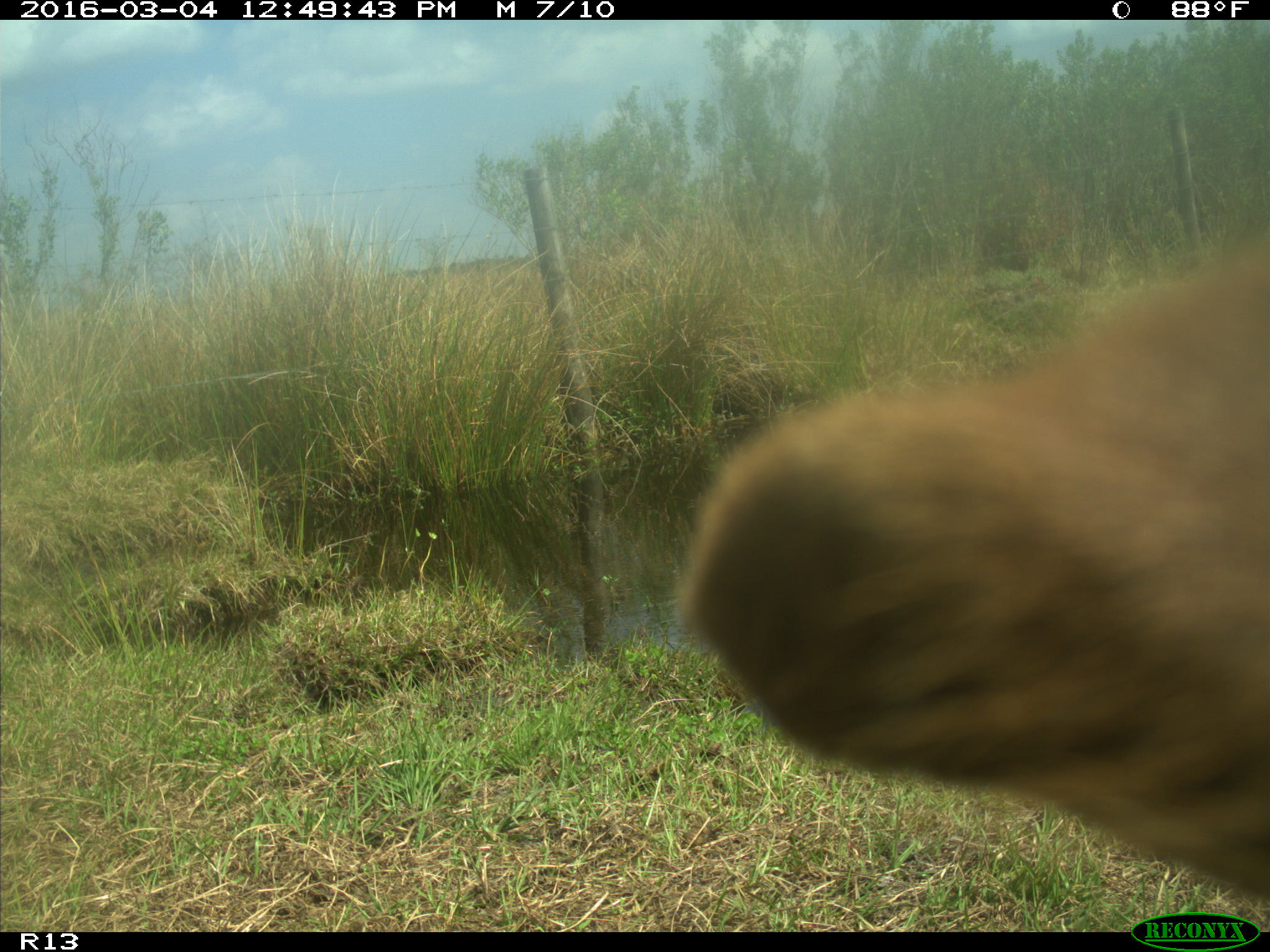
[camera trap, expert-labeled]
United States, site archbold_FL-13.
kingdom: Animalia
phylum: Chordata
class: Mammalia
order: Artiodactyla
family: Bovidae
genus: Bos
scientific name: Bos taurus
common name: domestic cow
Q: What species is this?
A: Bos taurus (domestic cow).